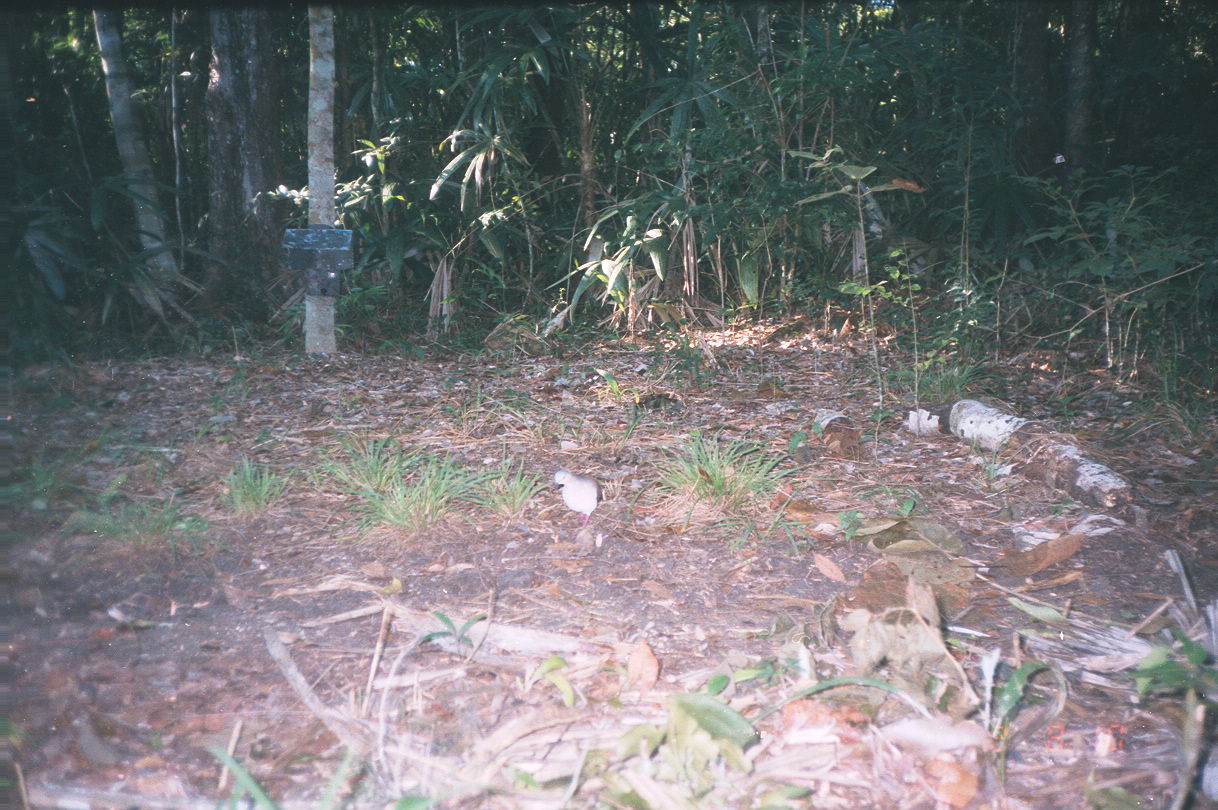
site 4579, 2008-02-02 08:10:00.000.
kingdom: Animalia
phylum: Chordata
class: Aves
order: Columbiformes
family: Columbidae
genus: Leptotila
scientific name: Leptotila verreauxi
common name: white-tipped dove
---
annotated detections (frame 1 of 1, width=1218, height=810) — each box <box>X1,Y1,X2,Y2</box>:
leptotila verreauxi: <box>552,469,603,529</box>